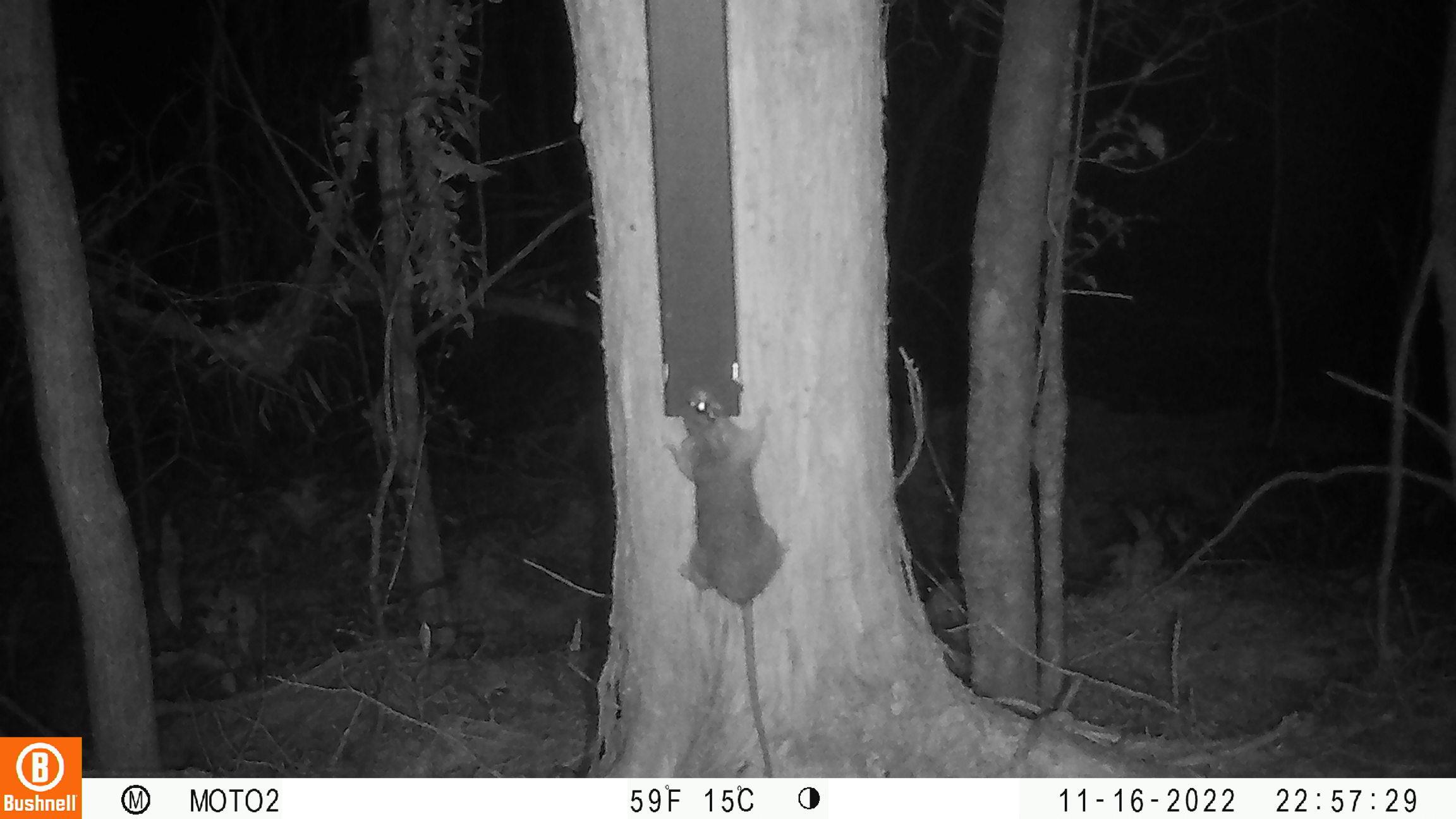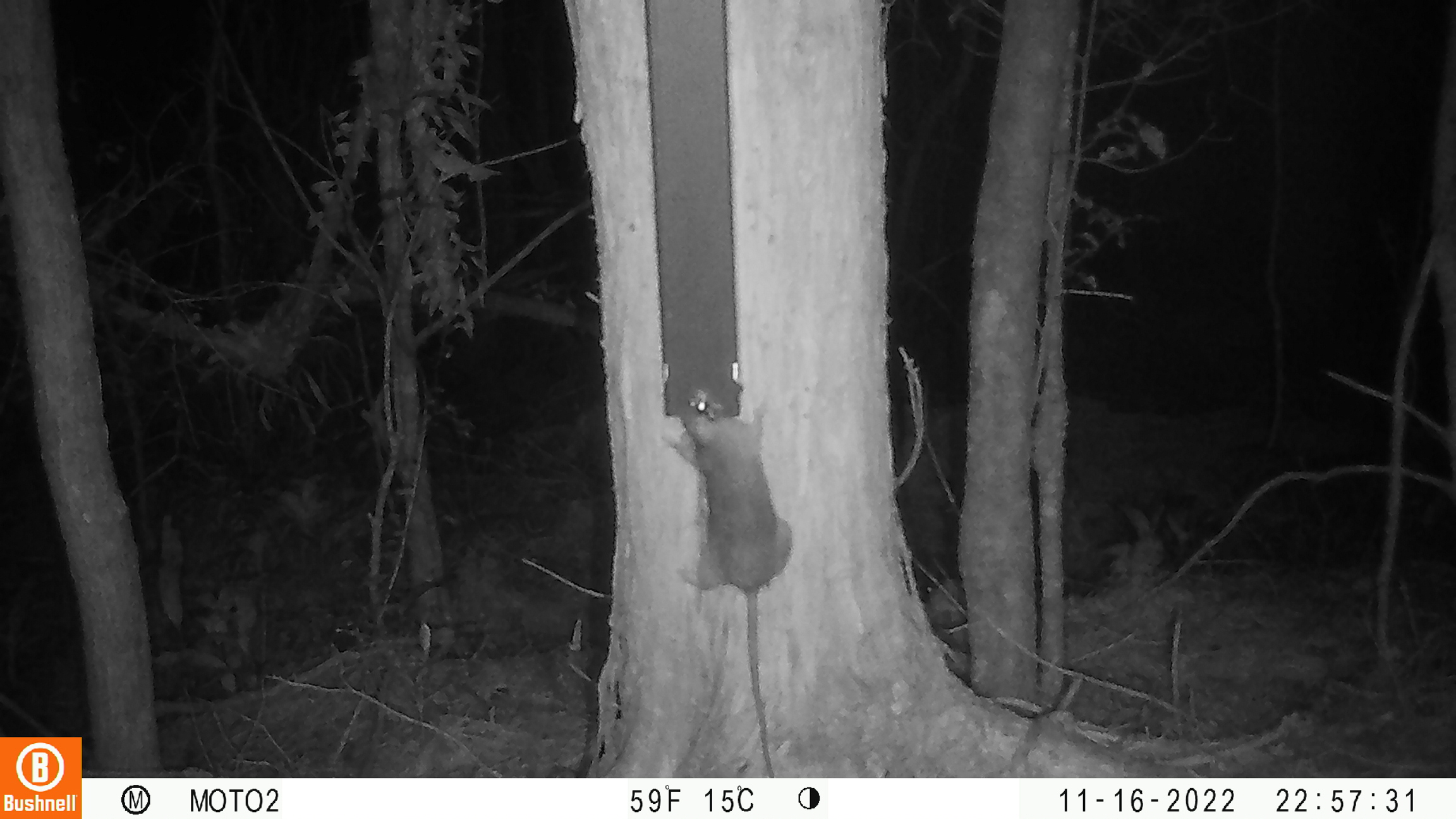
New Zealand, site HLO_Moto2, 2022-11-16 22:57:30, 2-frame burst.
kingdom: Animalia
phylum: Chordata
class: Mammalia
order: Rodentia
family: Muridae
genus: Rattus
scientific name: Rattus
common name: rat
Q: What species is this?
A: Rat (Rattus).